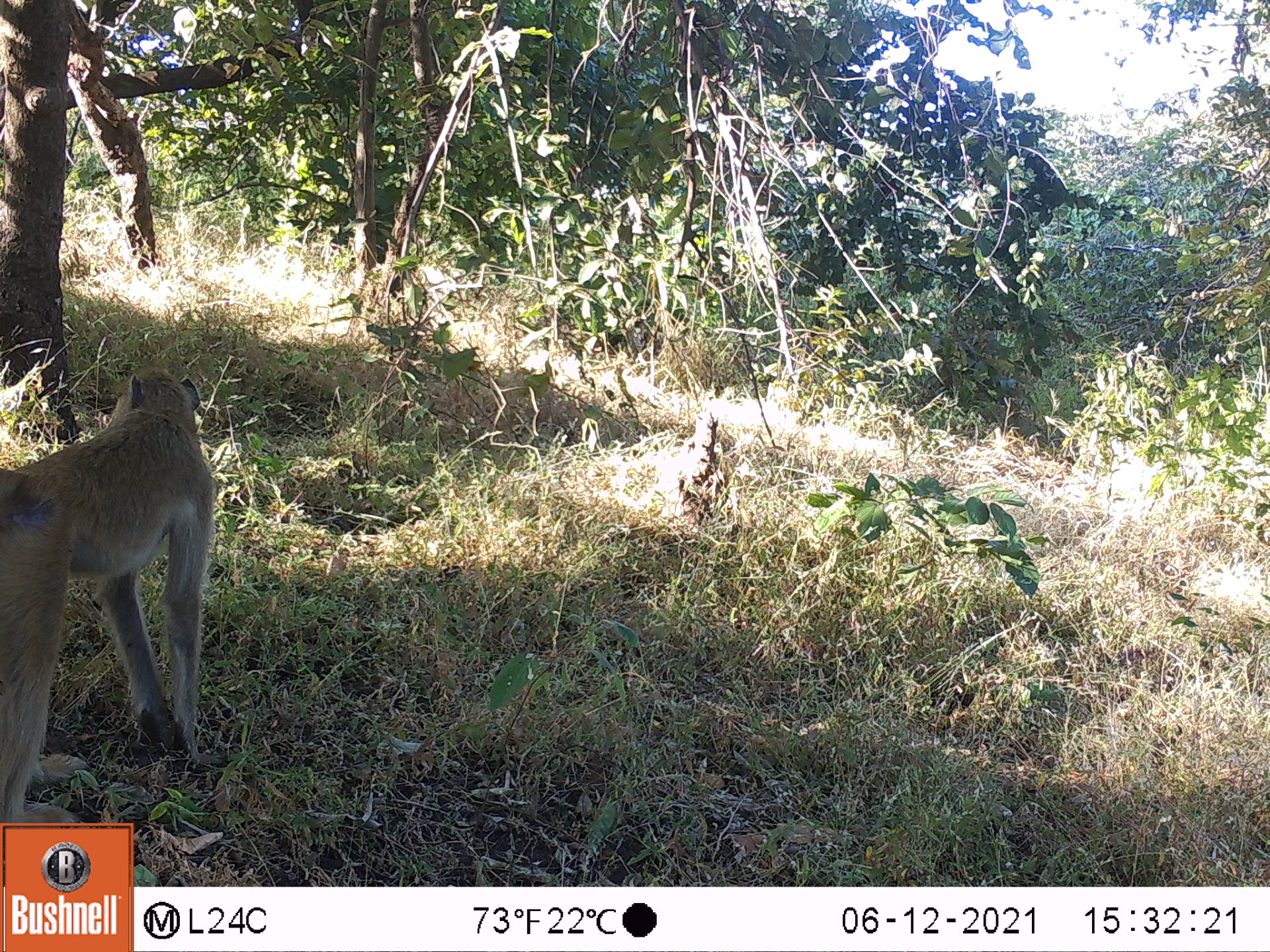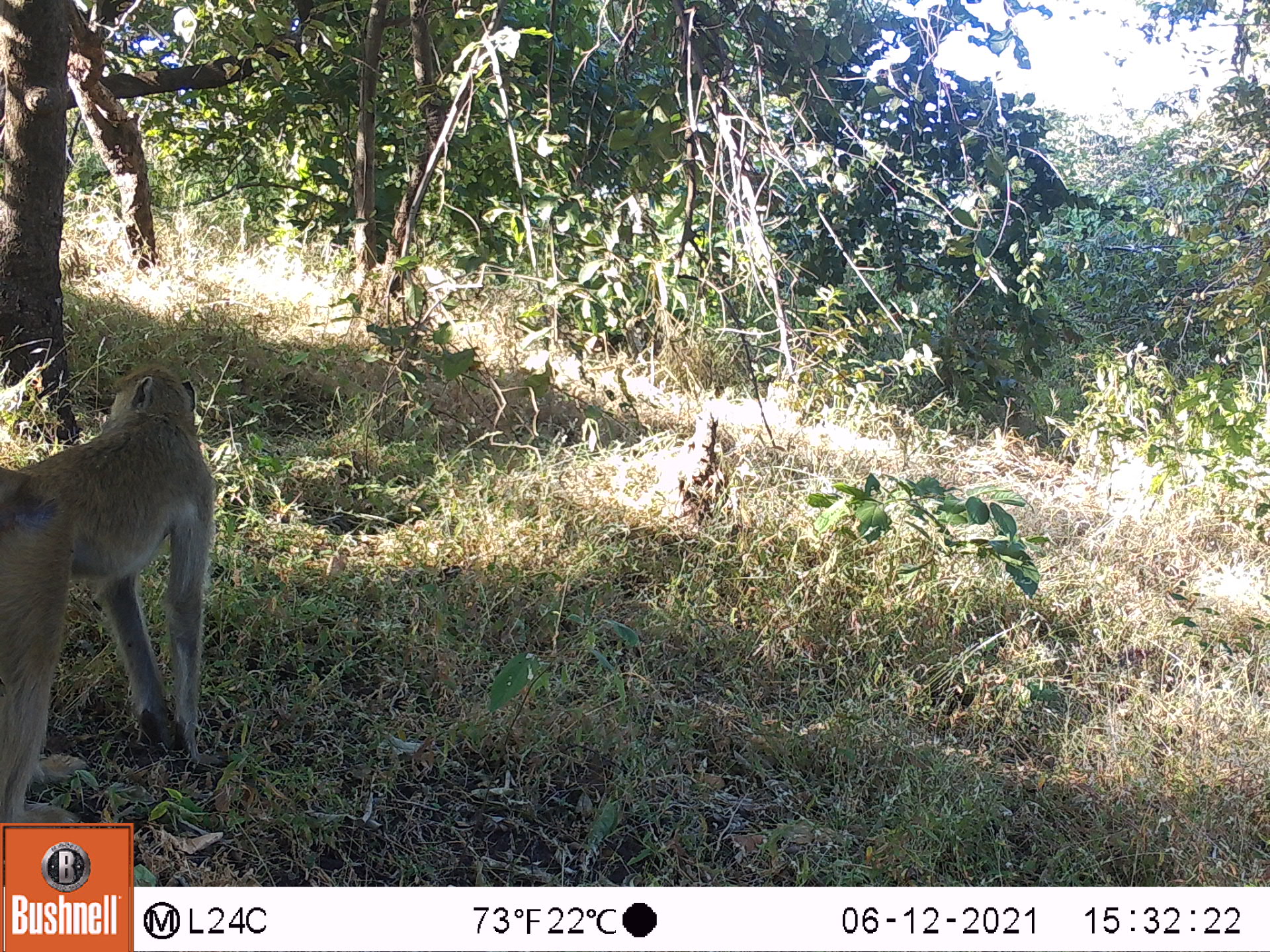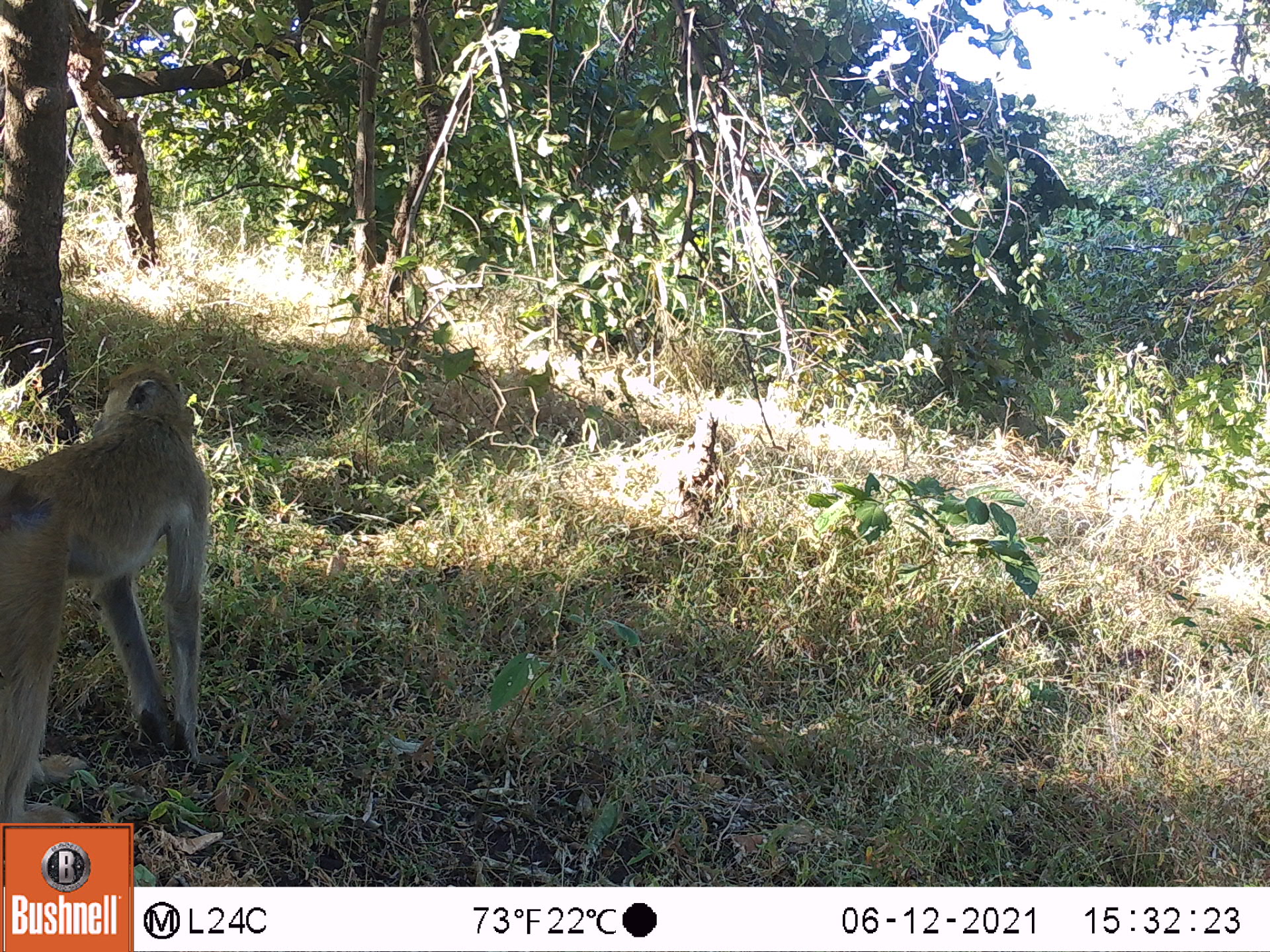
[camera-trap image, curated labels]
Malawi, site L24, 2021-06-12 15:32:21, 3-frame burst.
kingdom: Animalia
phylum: Chordata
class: Mammalia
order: Primates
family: Cercopithecidae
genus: Papio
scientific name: Papio cynocephalus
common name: yellow baboon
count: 1